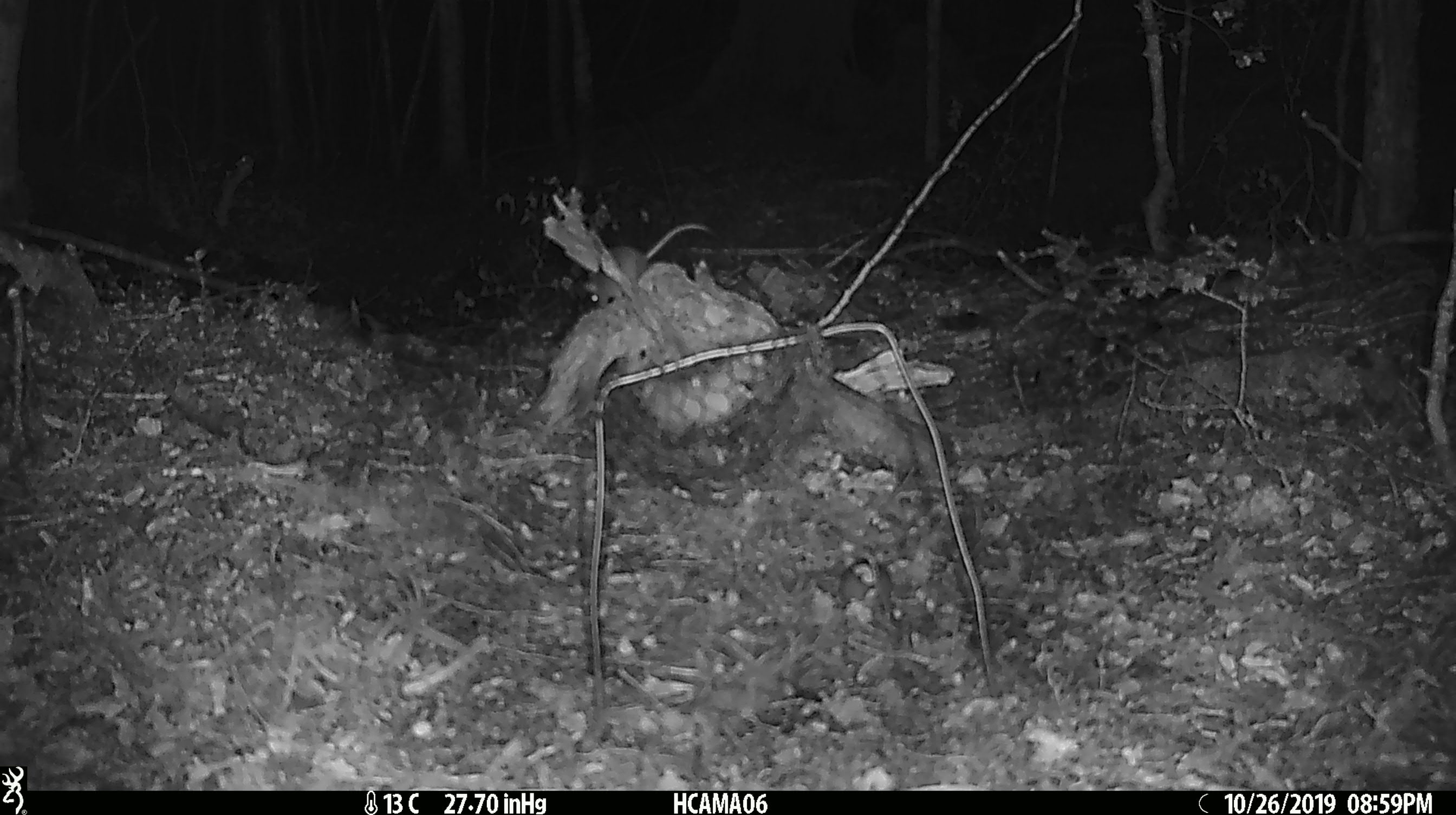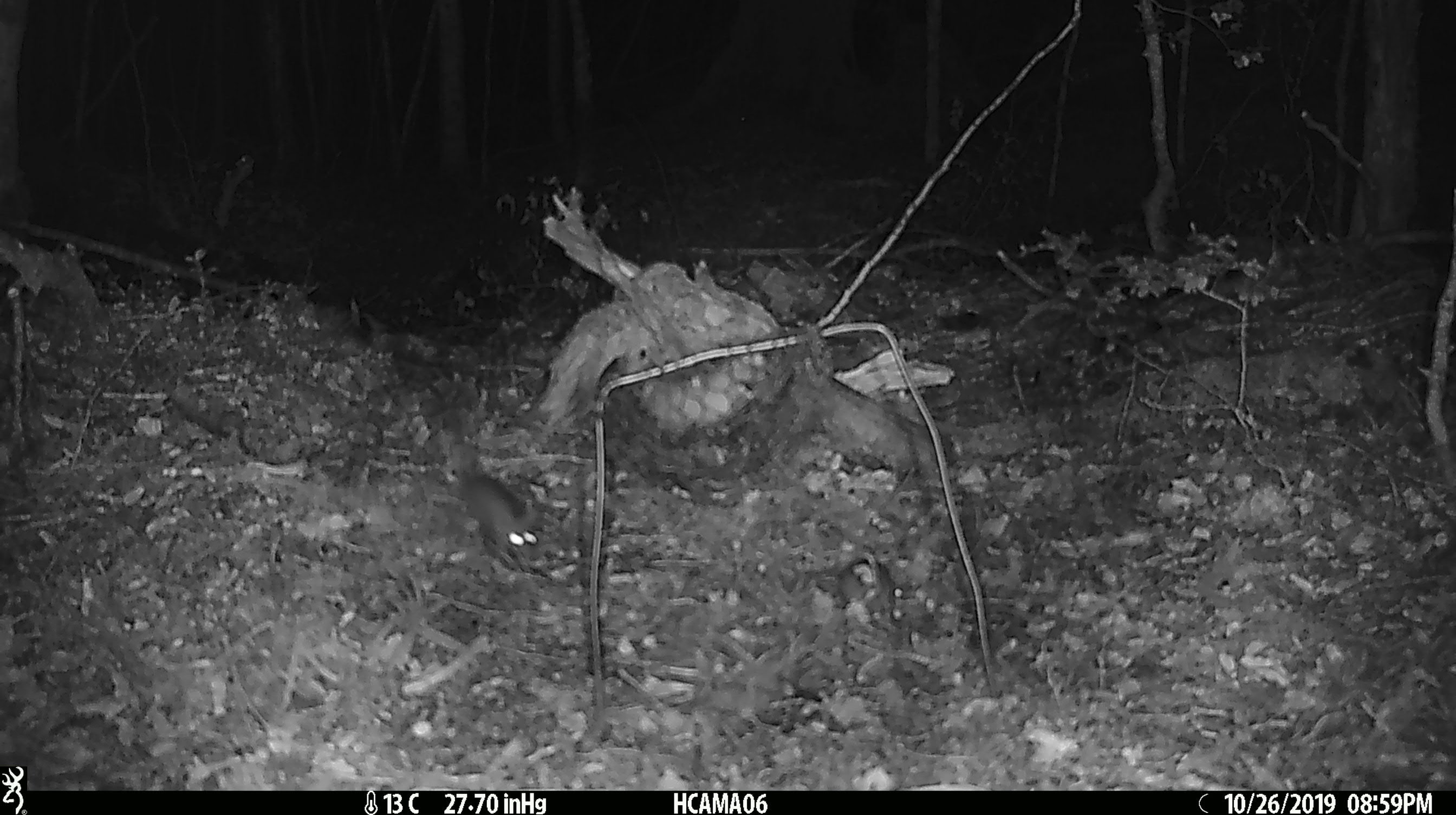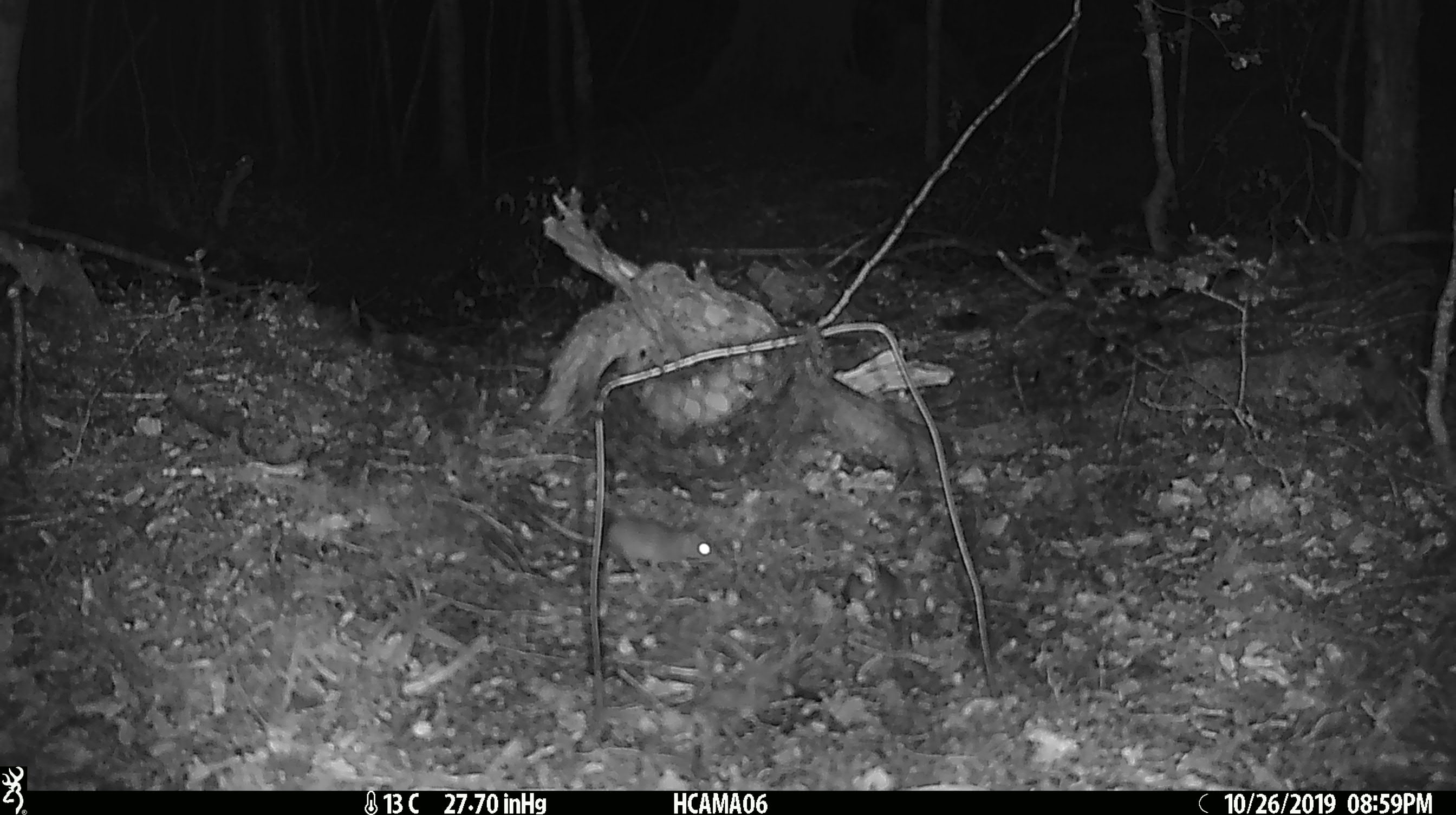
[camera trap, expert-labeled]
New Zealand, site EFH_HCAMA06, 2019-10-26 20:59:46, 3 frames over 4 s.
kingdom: Animalia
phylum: Chordata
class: Mammalia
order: Rodentia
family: Muridae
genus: Mus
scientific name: Mus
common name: mouse